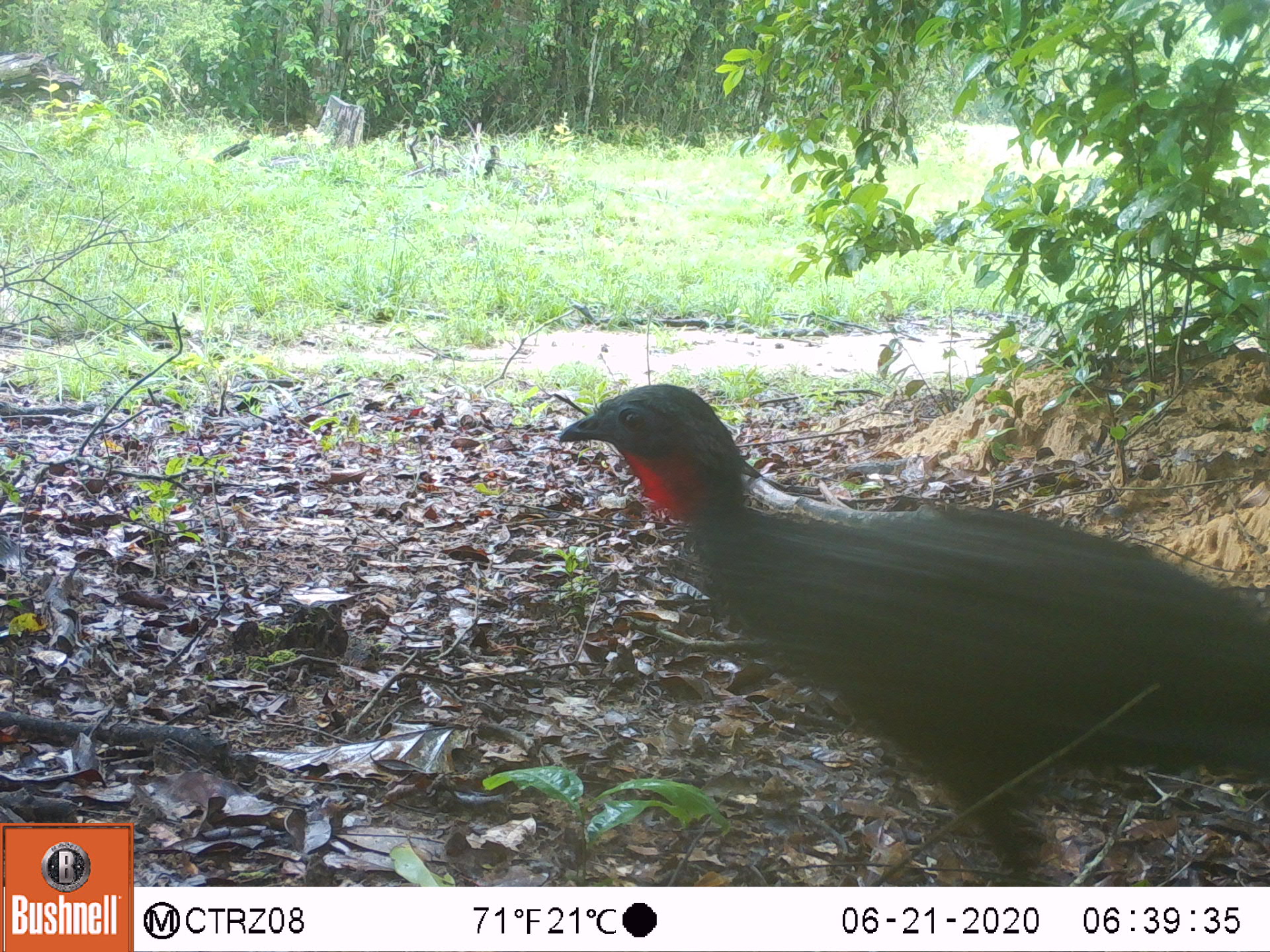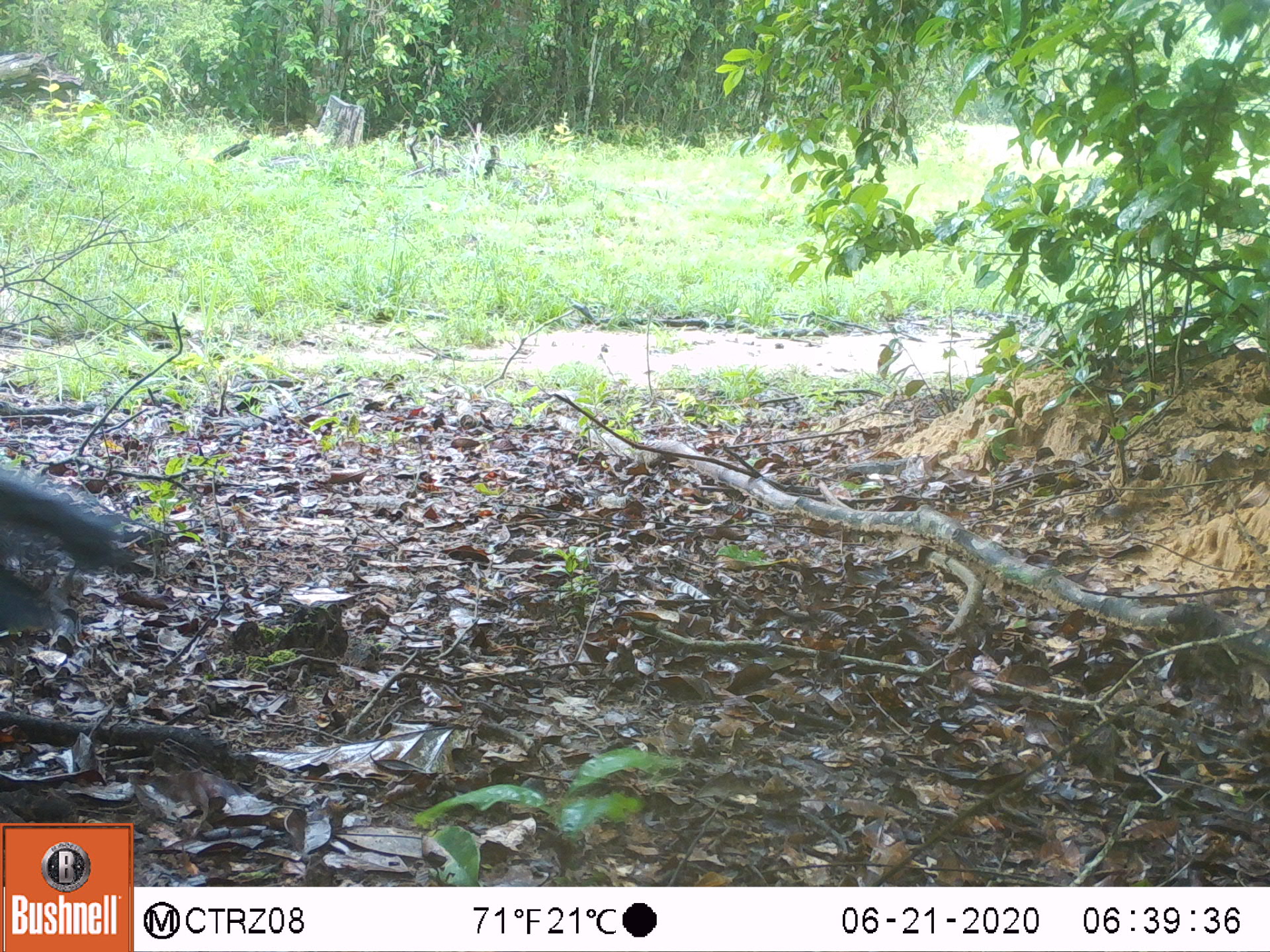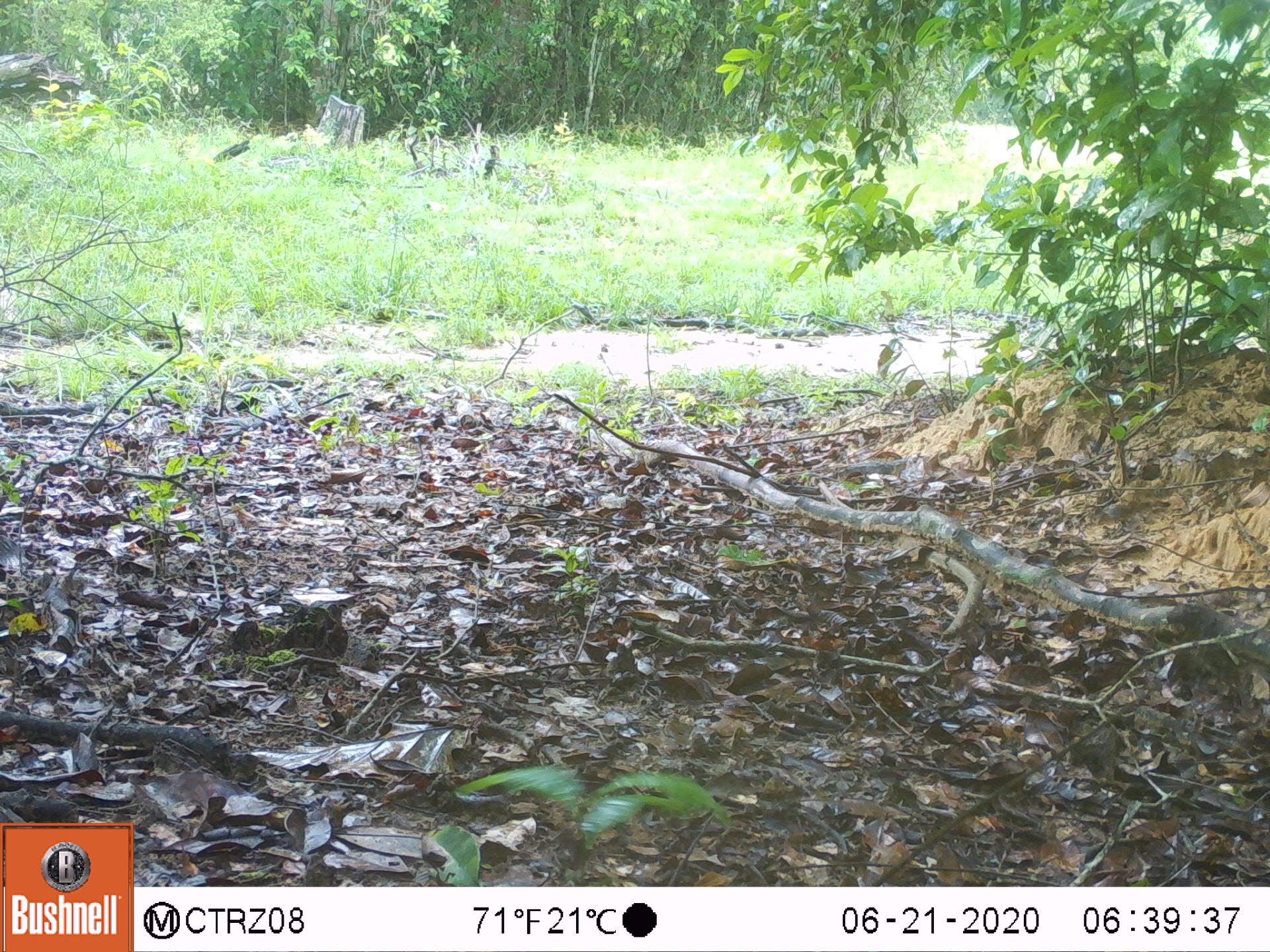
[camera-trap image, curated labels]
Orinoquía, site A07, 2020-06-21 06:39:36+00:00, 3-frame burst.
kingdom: Animalia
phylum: Chordata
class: Aves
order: Galliformes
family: Cracidae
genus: Penelope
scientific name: Penelope jacquacu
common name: spix's guan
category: spixs guan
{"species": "spixs guan (spix's guan) (Penelope jacquacu)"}